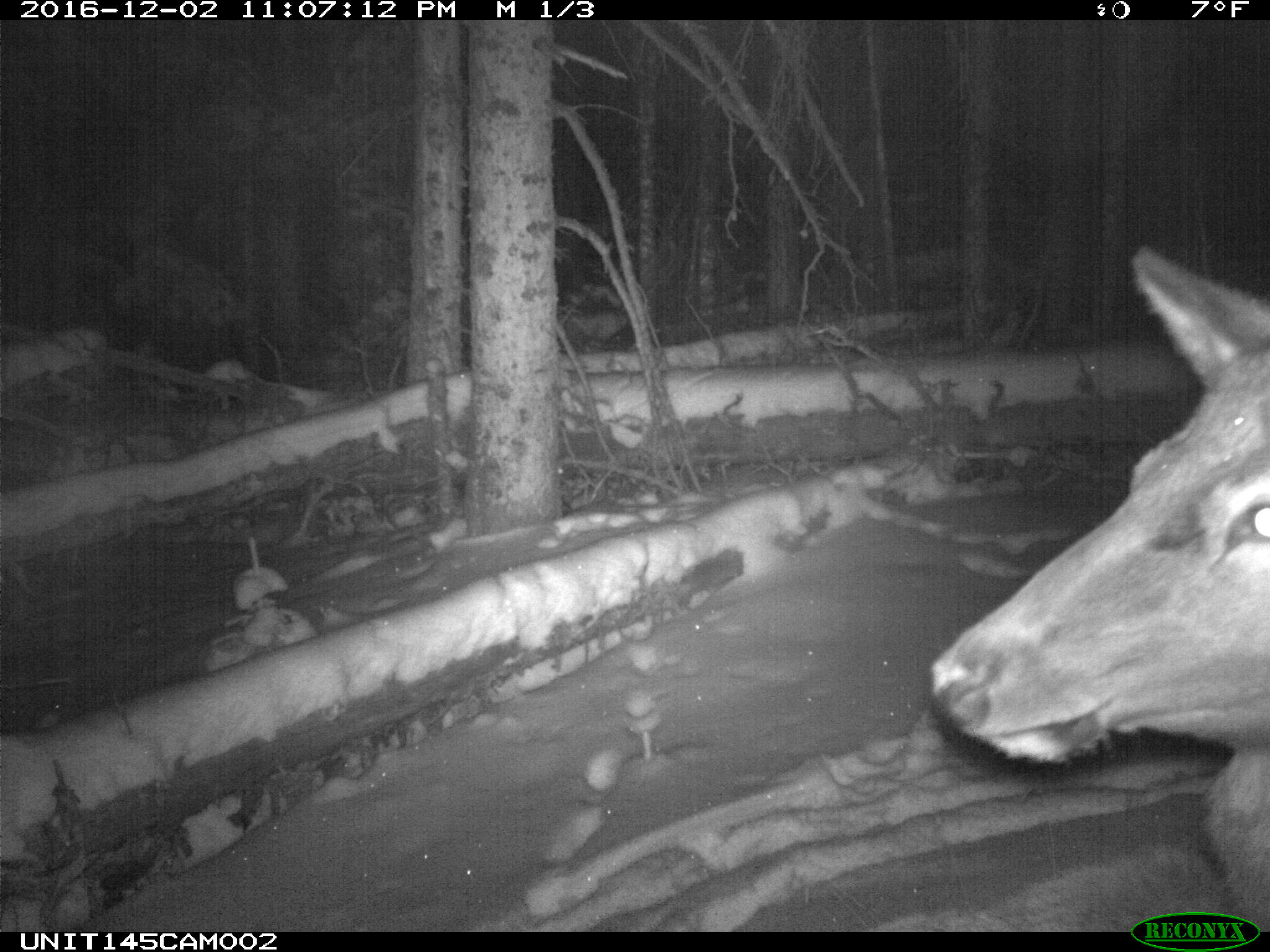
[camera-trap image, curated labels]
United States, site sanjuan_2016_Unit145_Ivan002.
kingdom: Animalia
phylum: Chordata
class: Mammalia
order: Artiodactyla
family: Cervidae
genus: Cervus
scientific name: Cervus elaphus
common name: red deer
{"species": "Cervus elaphus (red deer)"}